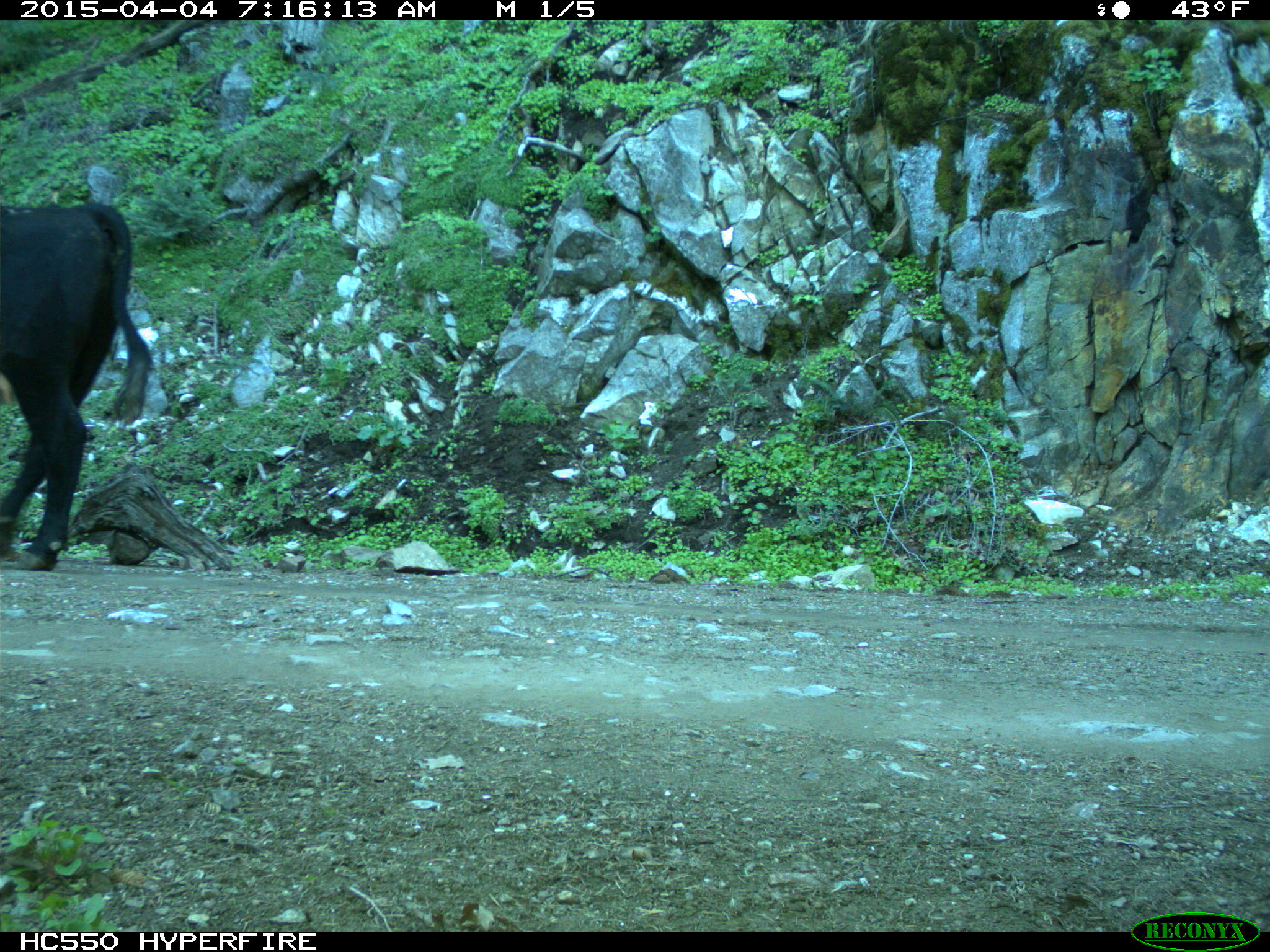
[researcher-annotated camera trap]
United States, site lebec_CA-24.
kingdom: Animalia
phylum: Chordata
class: Mammalia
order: Artiodactyla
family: Bovidae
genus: Bos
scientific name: Bos taurus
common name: domestic cow